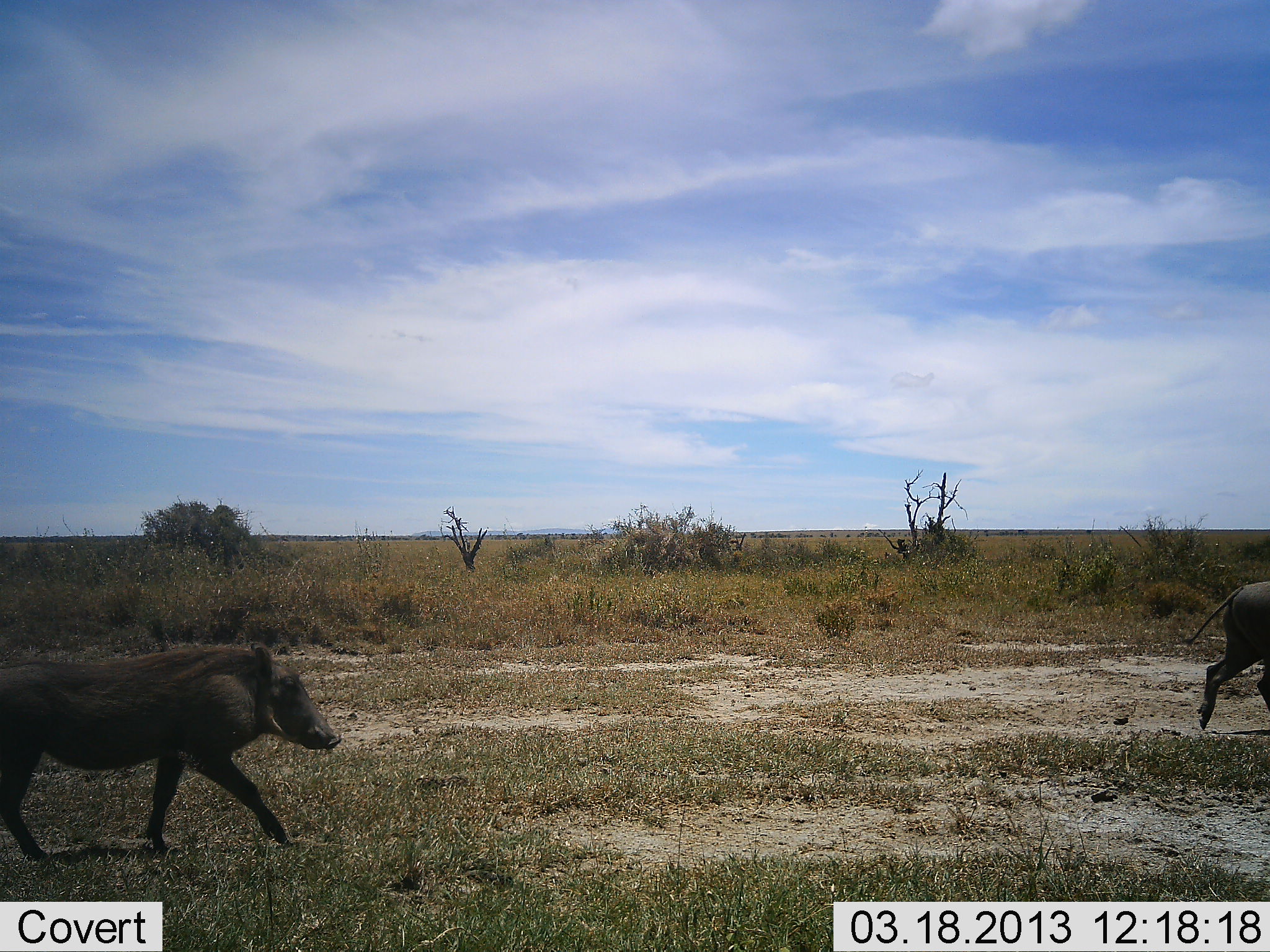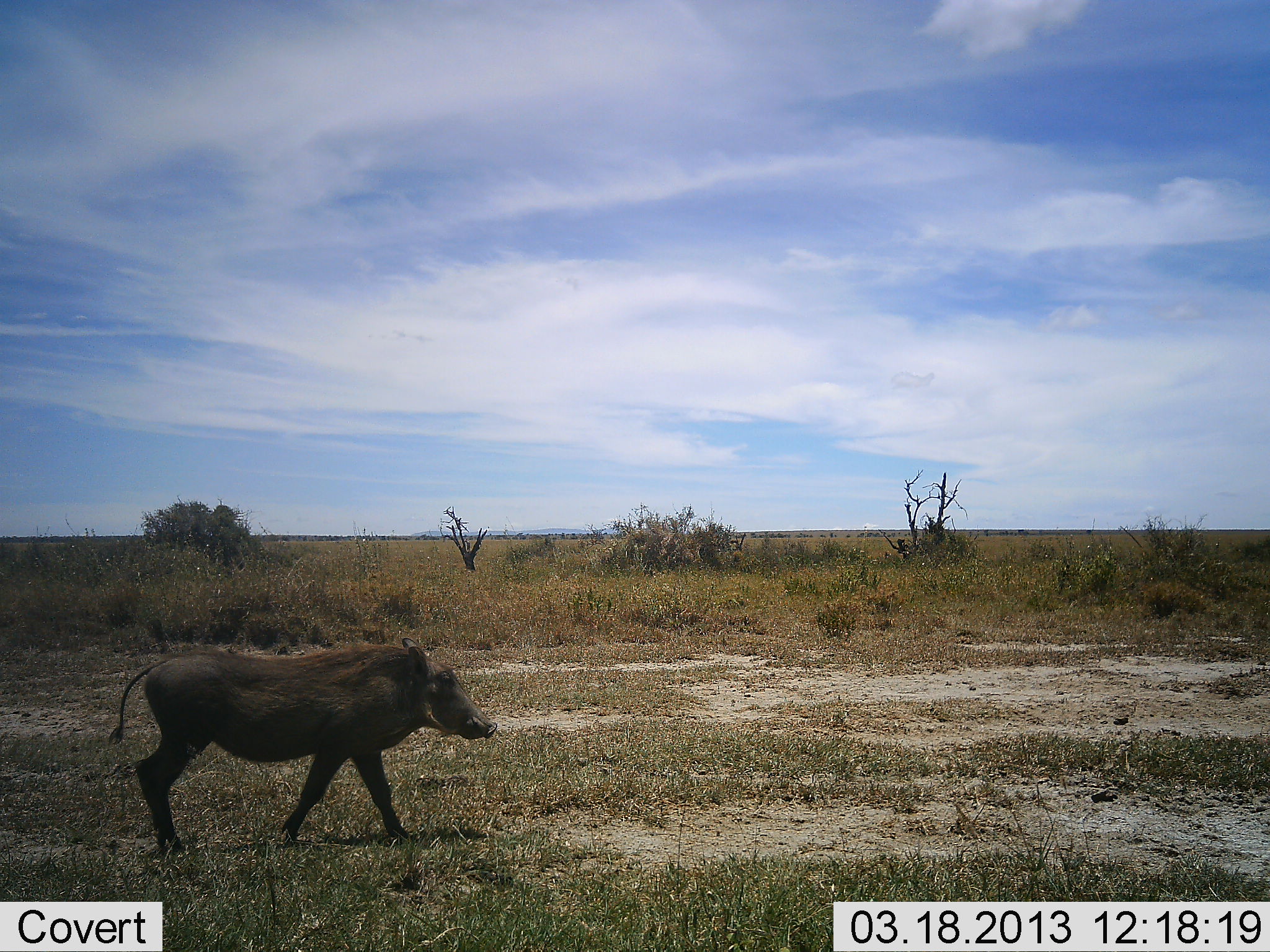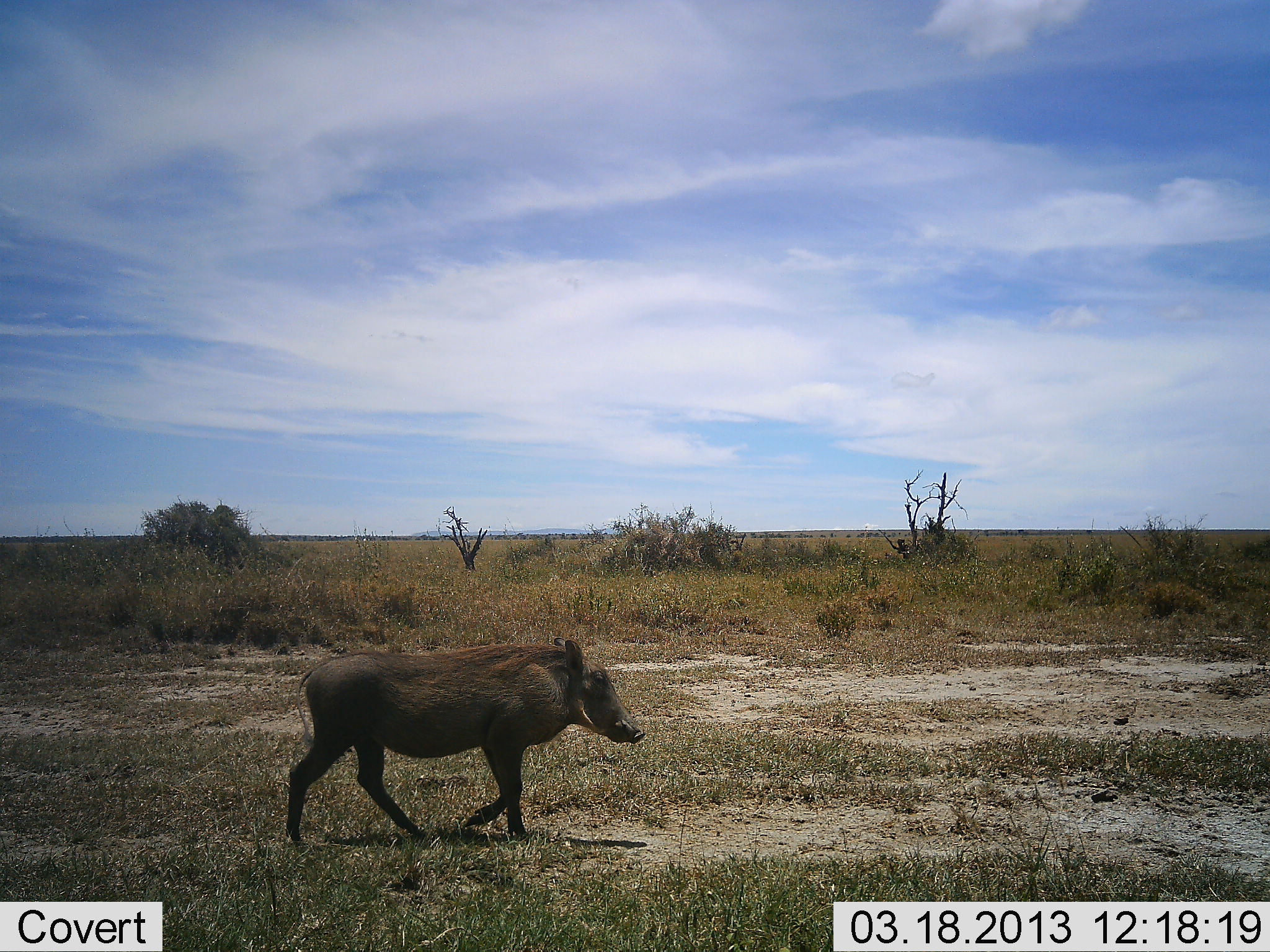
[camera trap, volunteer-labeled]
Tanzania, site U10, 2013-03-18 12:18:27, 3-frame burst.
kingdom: Animalia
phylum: Chordata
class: Mammalia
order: Artiodactyla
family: Suidae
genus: Phacochoerus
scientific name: Phacochoerus africanus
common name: warthog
Warthog (Phacochoerus africanus), count 2. Behavior (volunteer vote fractions): standing 0%, resting 4%, moving 96%, interacting 0%. Young present (vote fraction): 0%. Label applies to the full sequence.